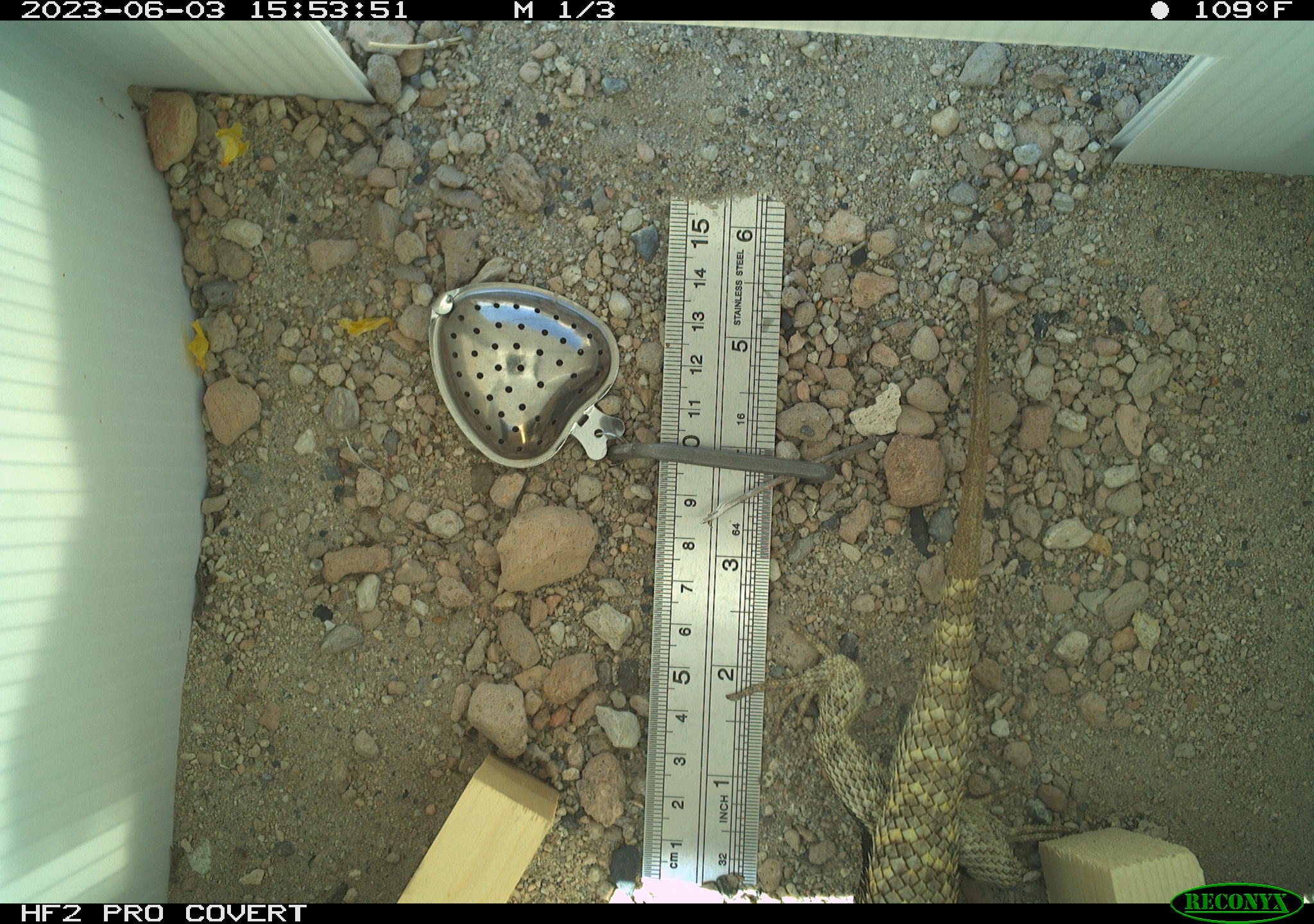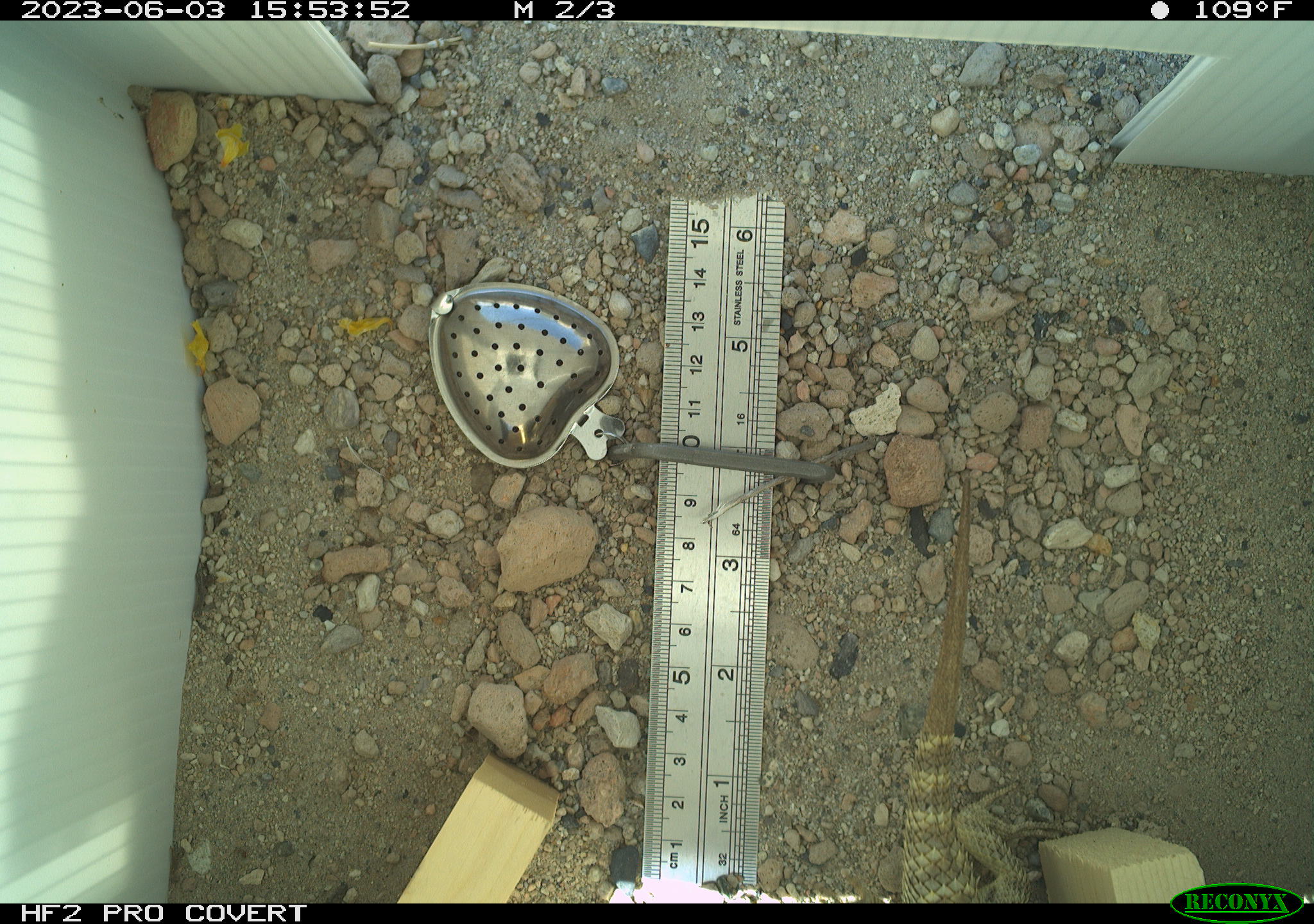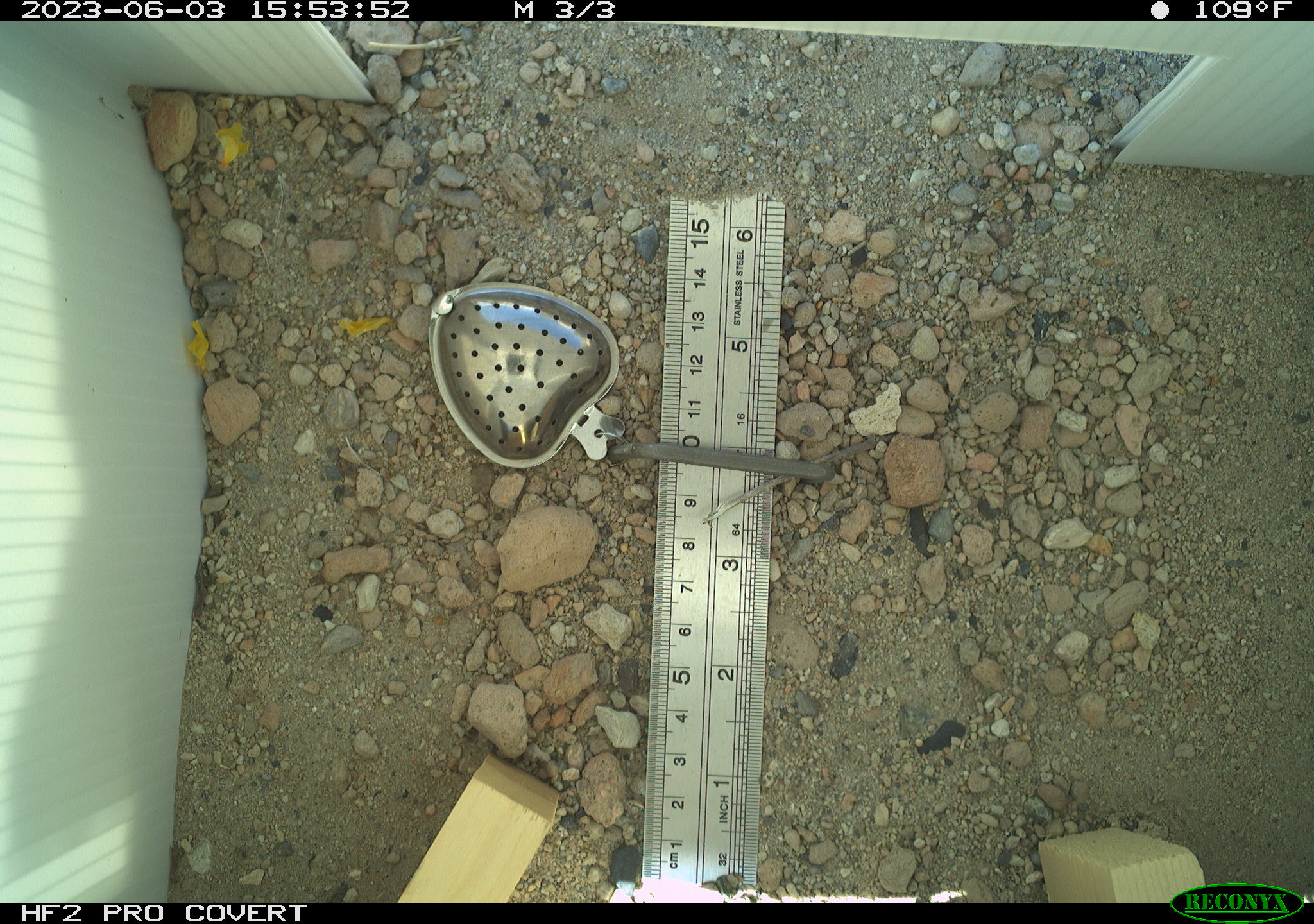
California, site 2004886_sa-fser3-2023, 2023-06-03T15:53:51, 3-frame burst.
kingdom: Animalia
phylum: Chordata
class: Reptilia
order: Squamata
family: Phrynosomatidae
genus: Sceloporus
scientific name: Sceloporus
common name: spiny lizards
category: sceloporus species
Sceloporus species (spiny lizards) (Sceloporus).